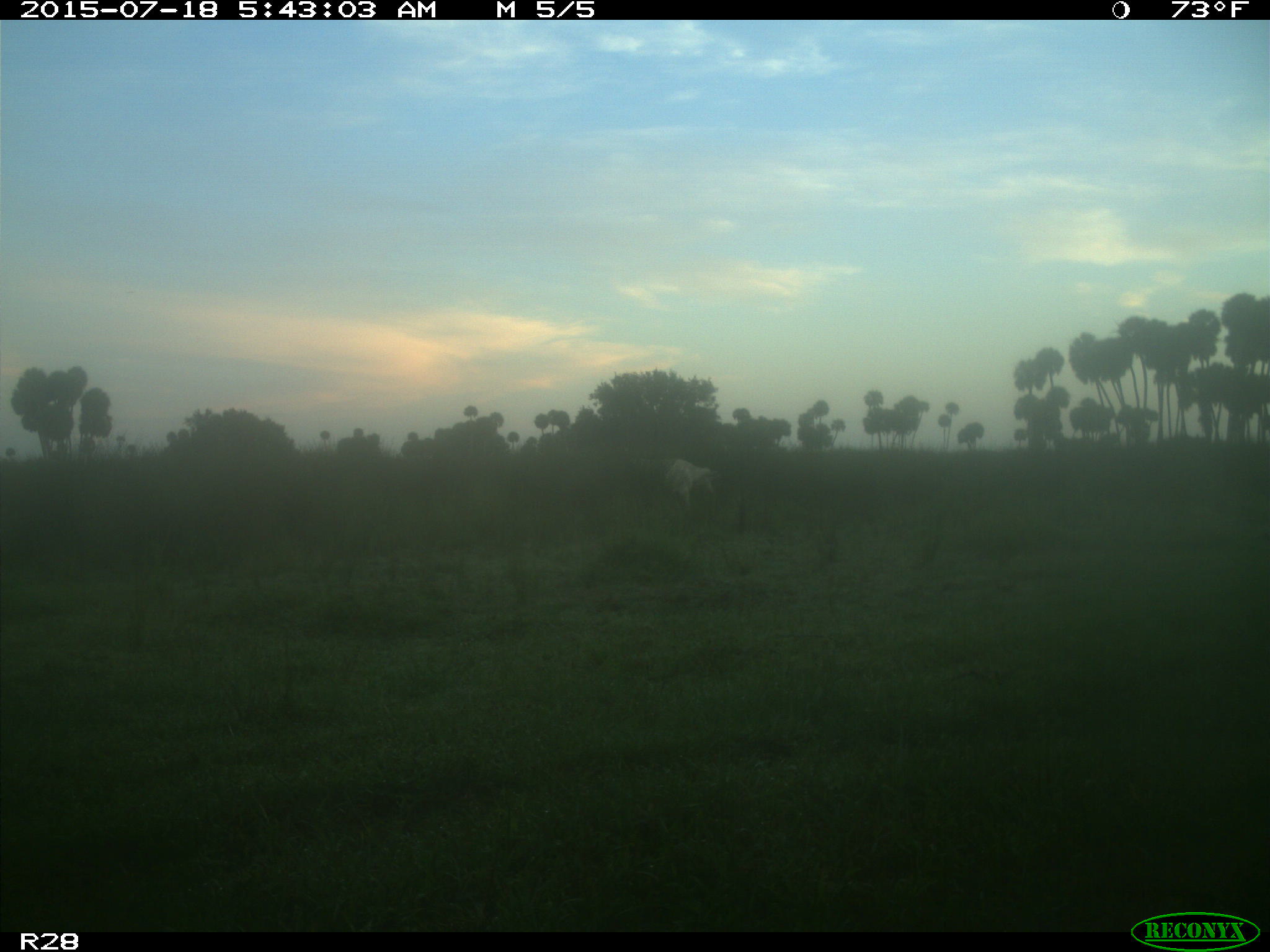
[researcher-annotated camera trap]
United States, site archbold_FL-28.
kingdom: Animalia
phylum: Chordata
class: Mammalia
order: Artiodactyla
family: Bovidae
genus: Bos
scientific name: Bos taurus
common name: domestic cow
Bos taurus (domestic cow).